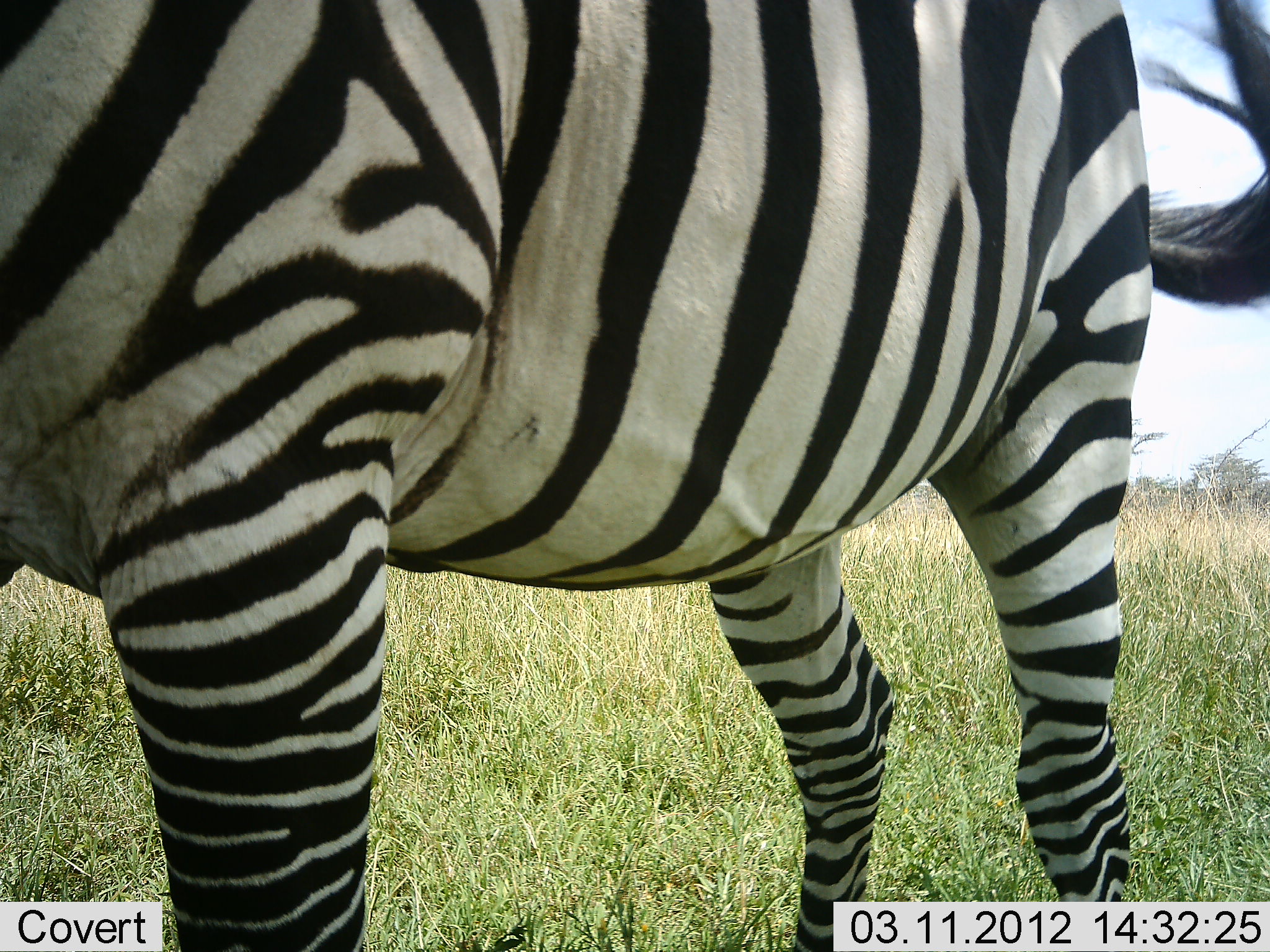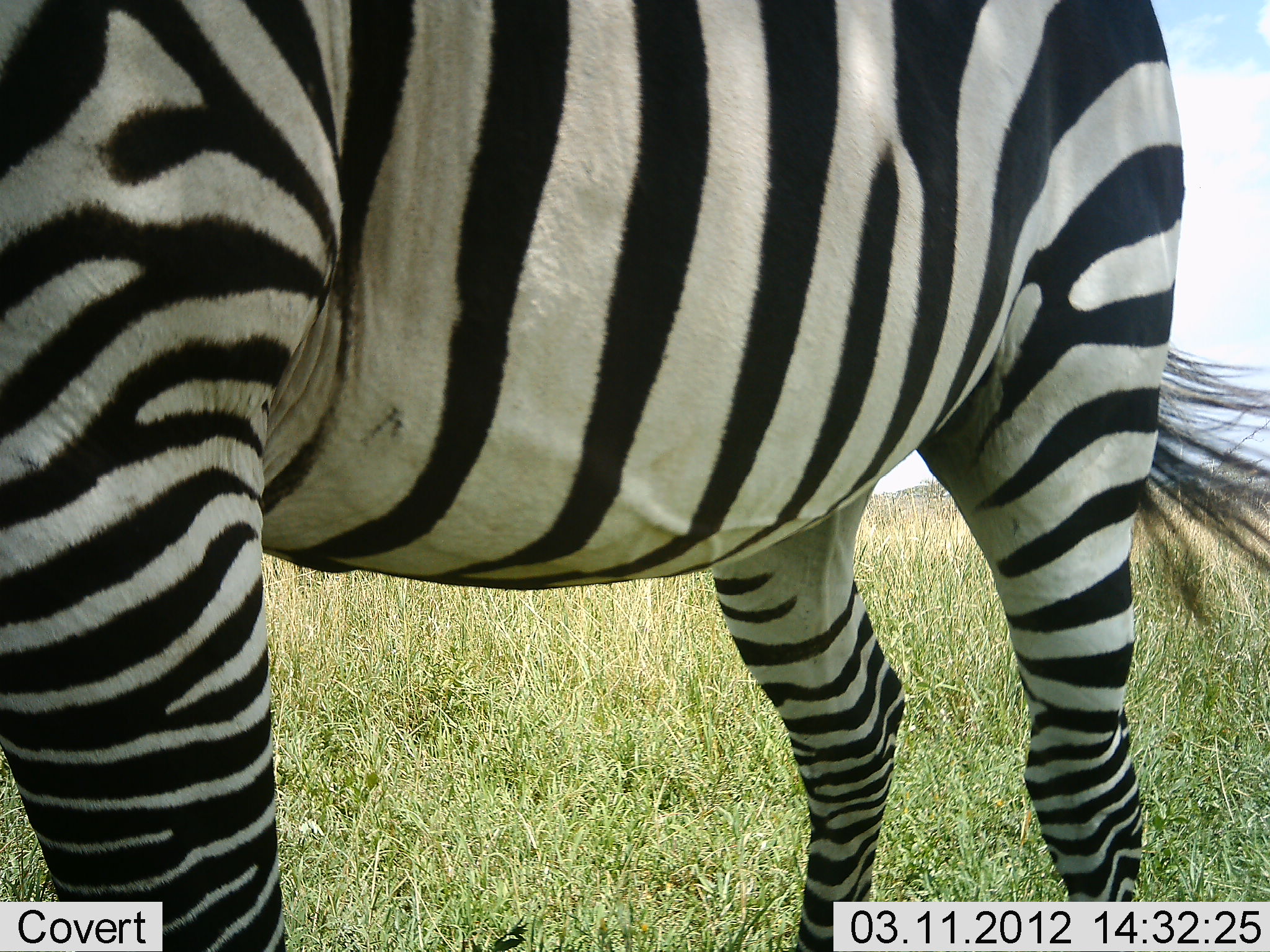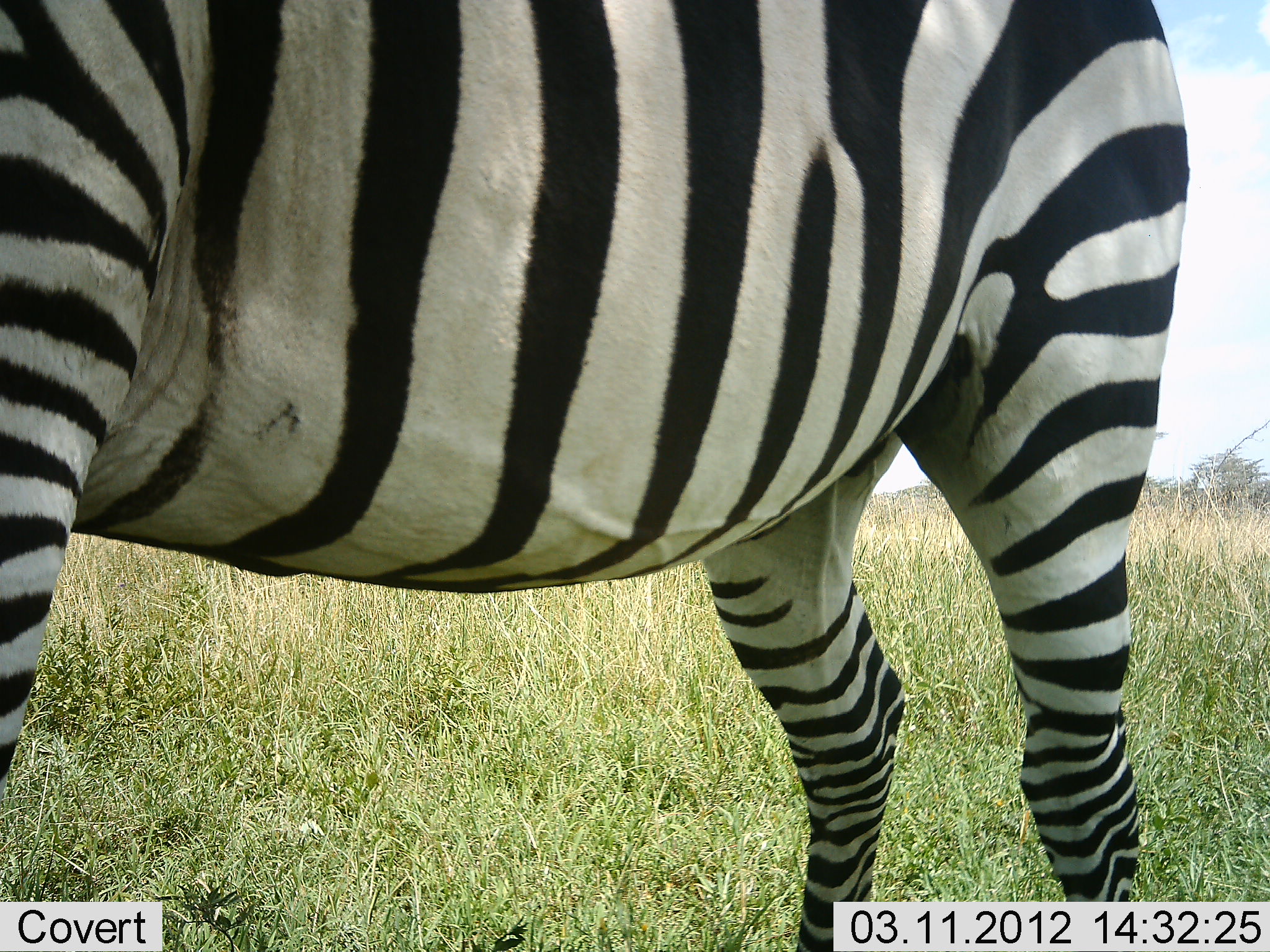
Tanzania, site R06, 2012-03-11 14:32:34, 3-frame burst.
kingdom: Animalia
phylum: Chordata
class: Mammalia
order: Perissodactyla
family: Equidae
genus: Equus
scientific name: Equus quagga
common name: plains zebra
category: zebra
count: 1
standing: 93%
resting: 4%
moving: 7%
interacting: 0%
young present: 0%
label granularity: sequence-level